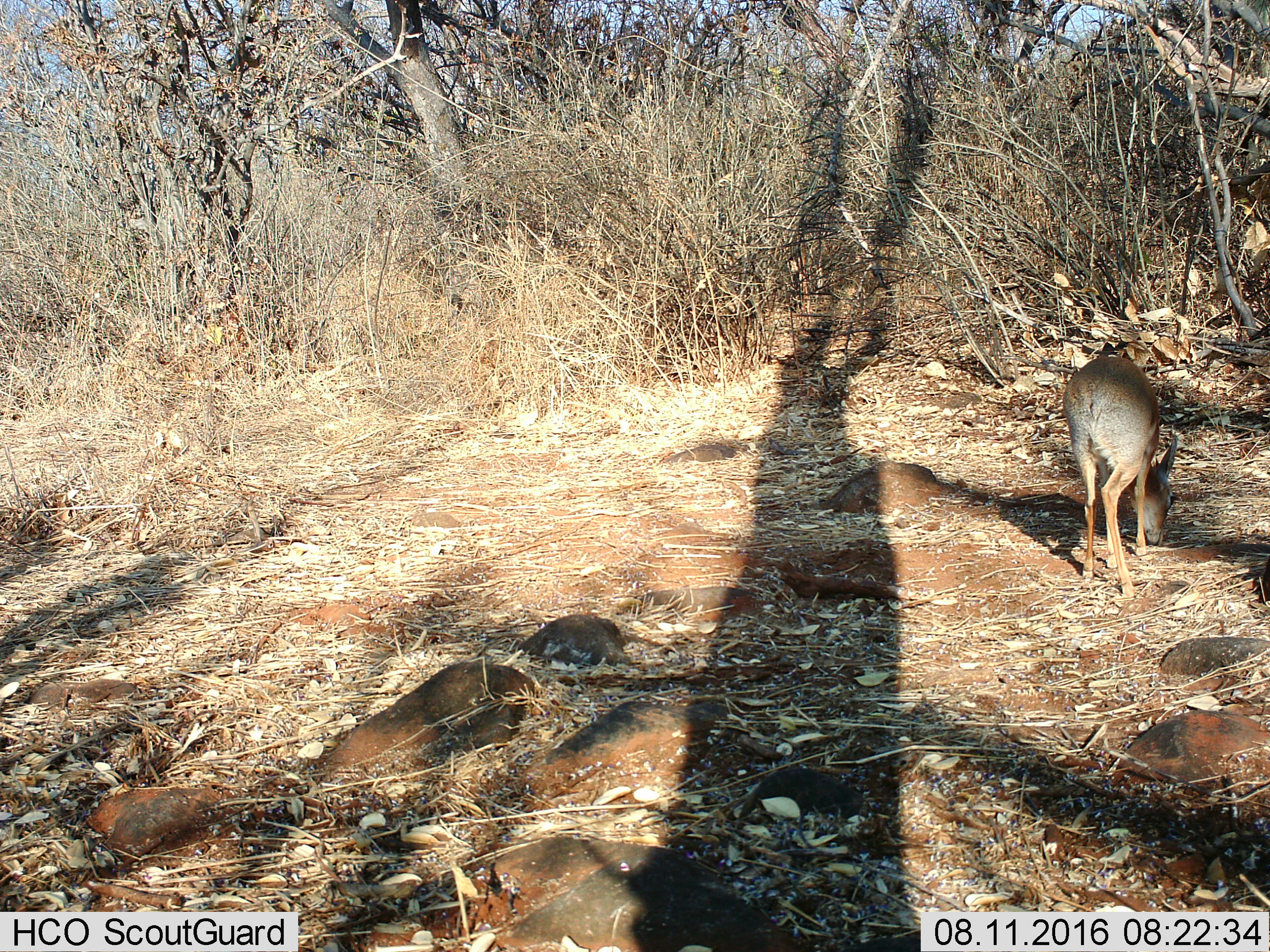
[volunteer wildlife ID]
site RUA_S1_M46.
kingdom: Animalia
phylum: Chordata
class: Mammalia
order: Artiodactyla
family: Bovidae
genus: Madoqua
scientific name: Madoqua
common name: dik-dik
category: dikdik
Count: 1.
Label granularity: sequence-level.